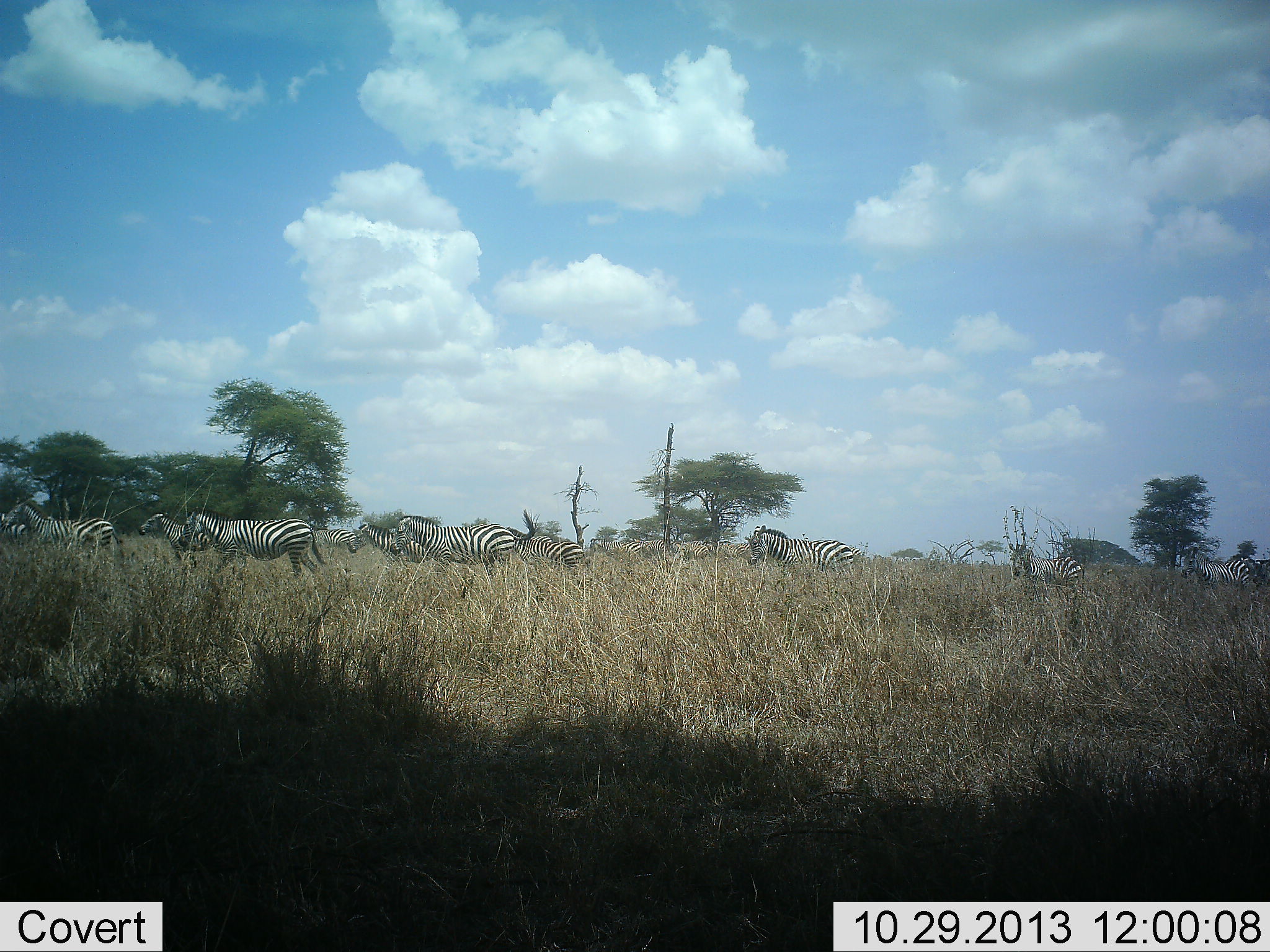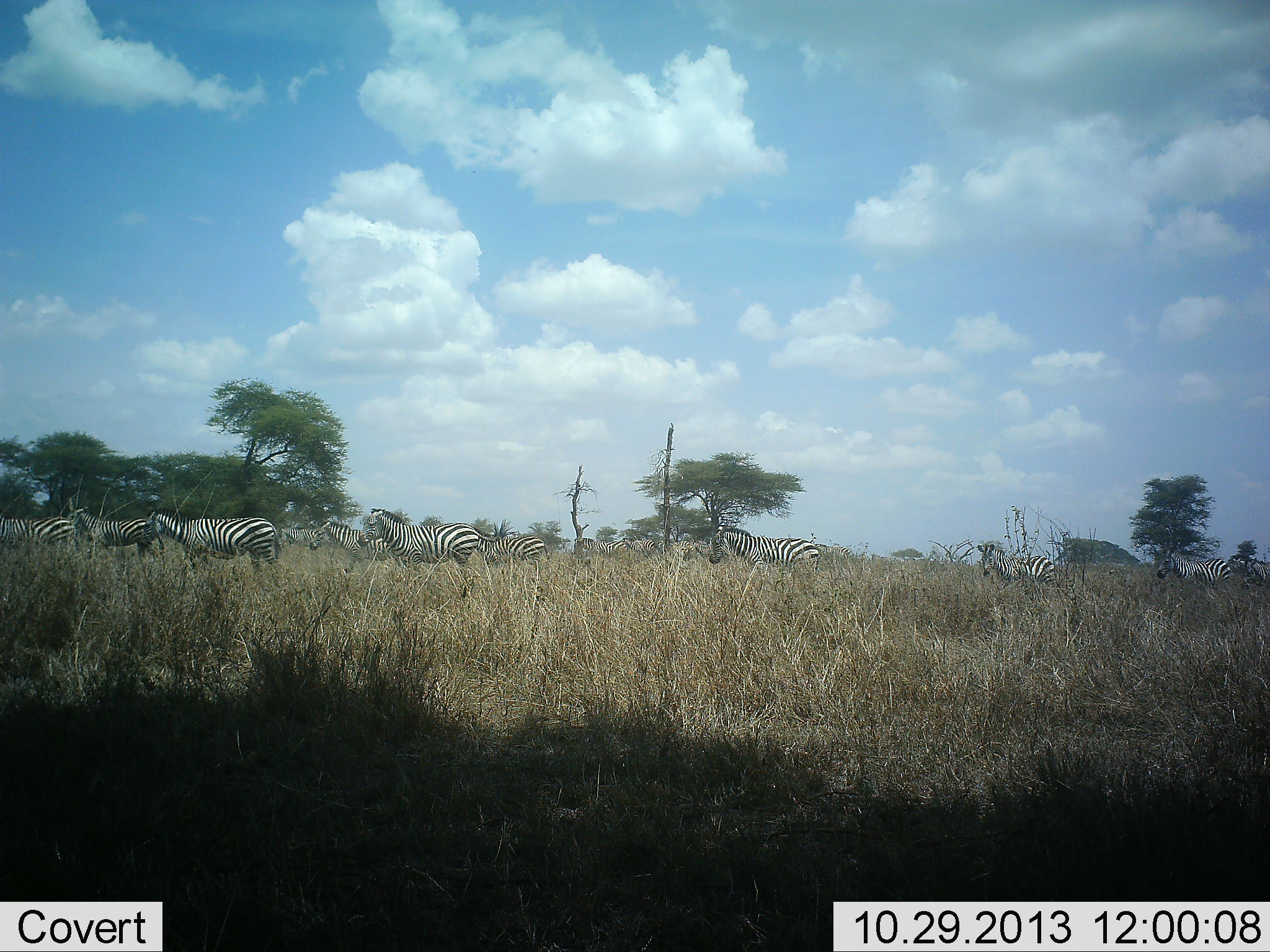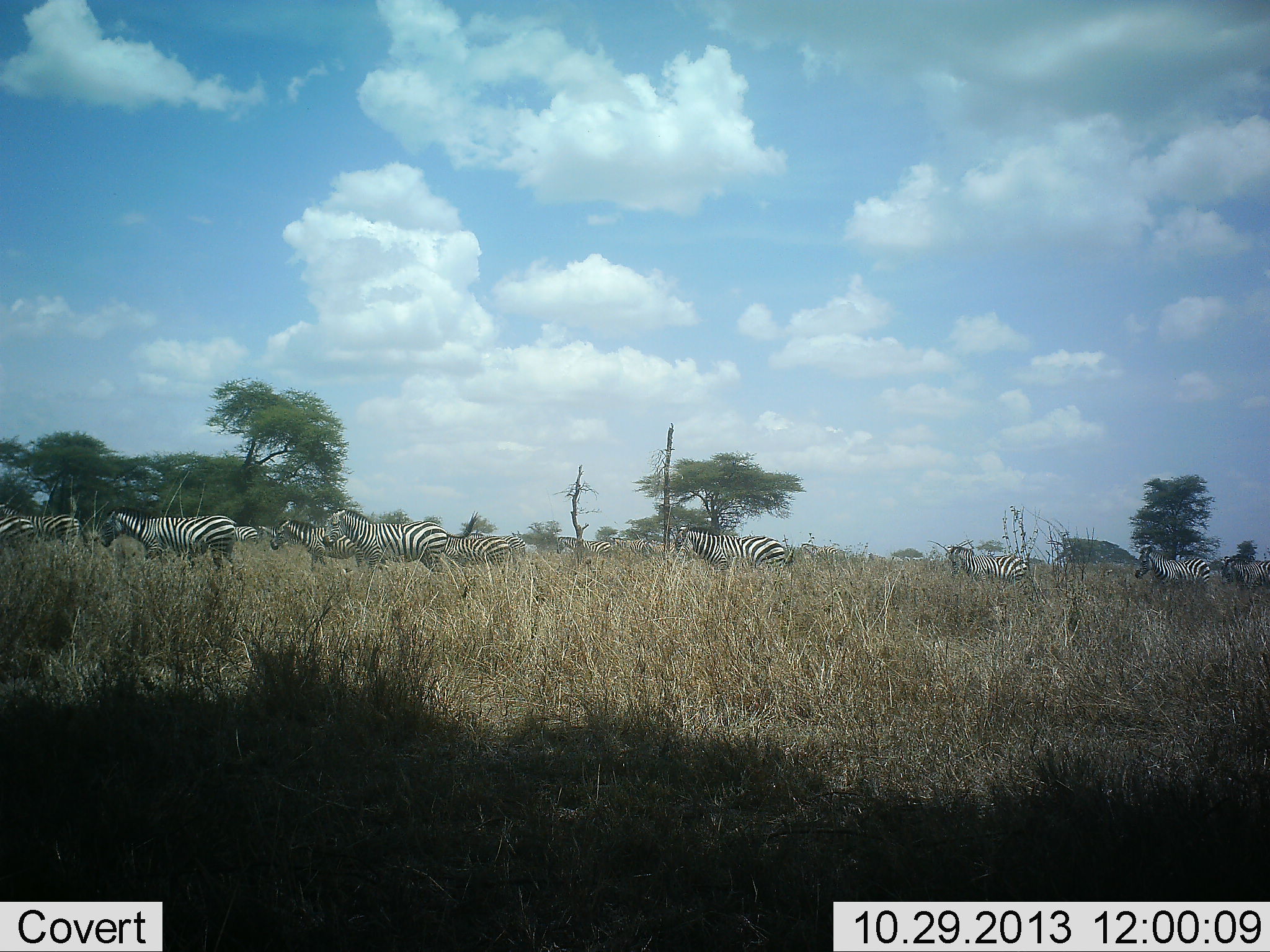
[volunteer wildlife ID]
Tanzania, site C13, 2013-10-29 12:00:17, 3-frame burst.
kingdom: Animalia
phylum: Chordata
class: Mammalia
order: Perissodactyla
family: Equidae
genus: Equus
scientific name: Equus quagga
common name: plains zebra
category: zebra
Zebra (plains zebra) (Equus quagga), count 11-50. Behavior (volunteer vote fractions): standing 4%, resting 0%, moving 91%, interacting 0%. Young present (vote fraction): 0%. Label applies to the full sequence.